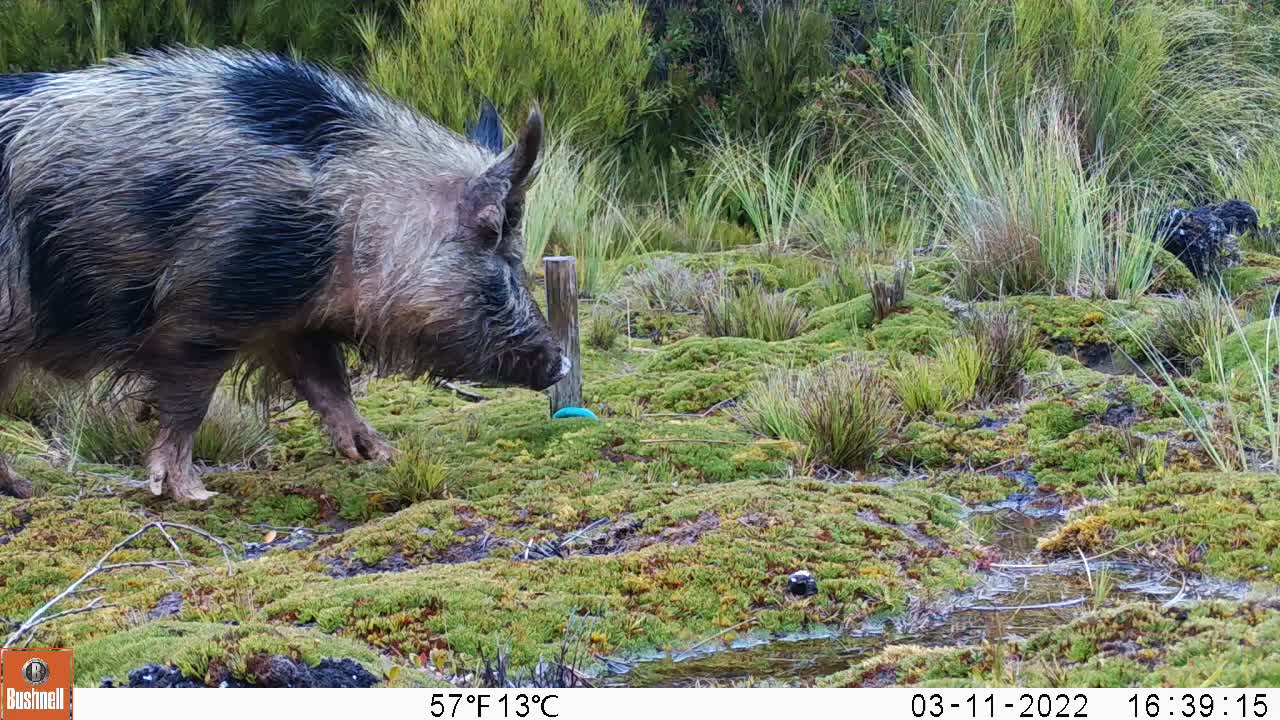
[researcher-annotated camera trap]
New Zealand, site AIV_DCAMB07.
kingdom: Animalia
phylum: Chordata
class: Mammalia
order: Artiodactyla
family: Suidae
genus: Sus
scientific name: Sus scrofa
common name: pig